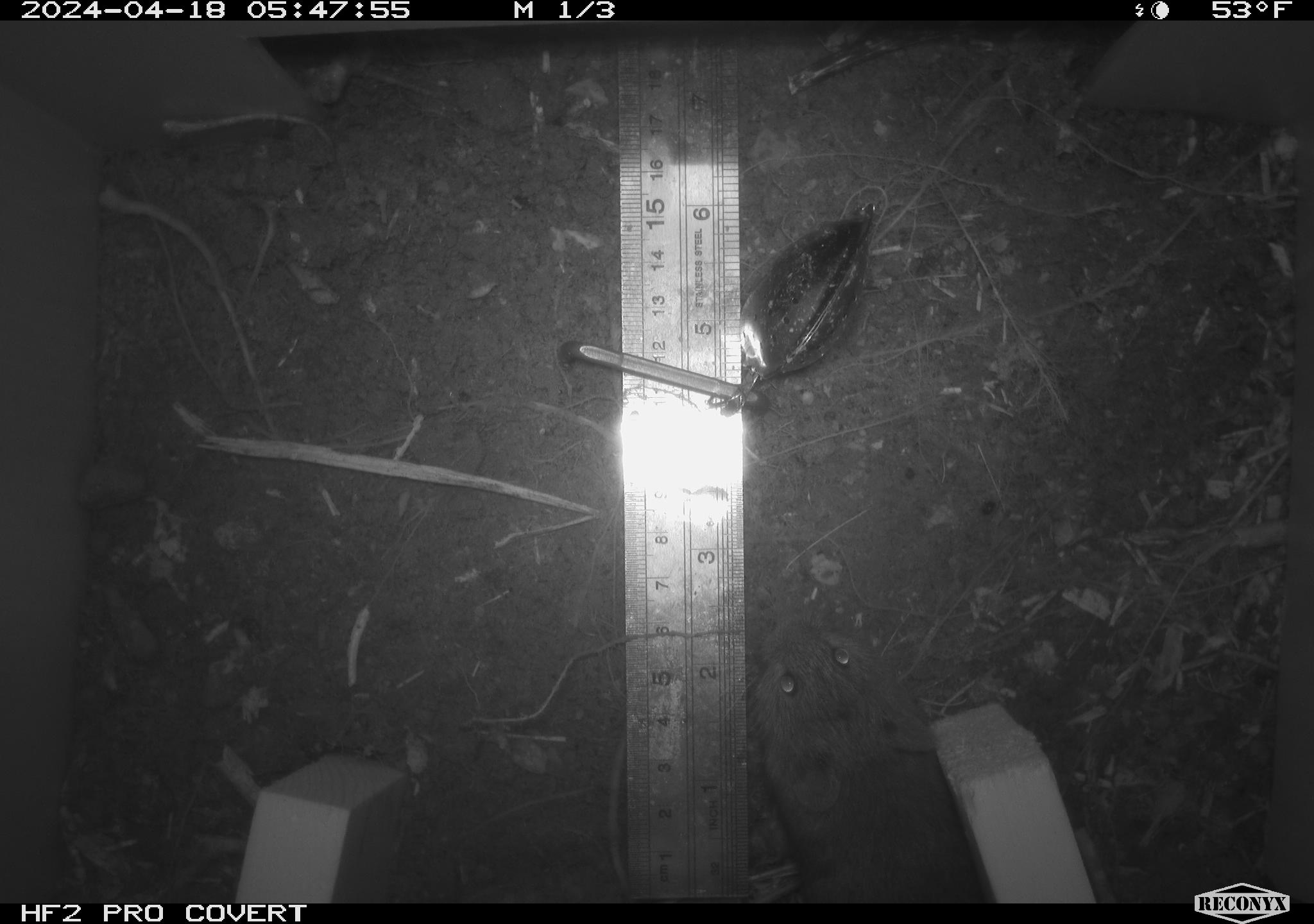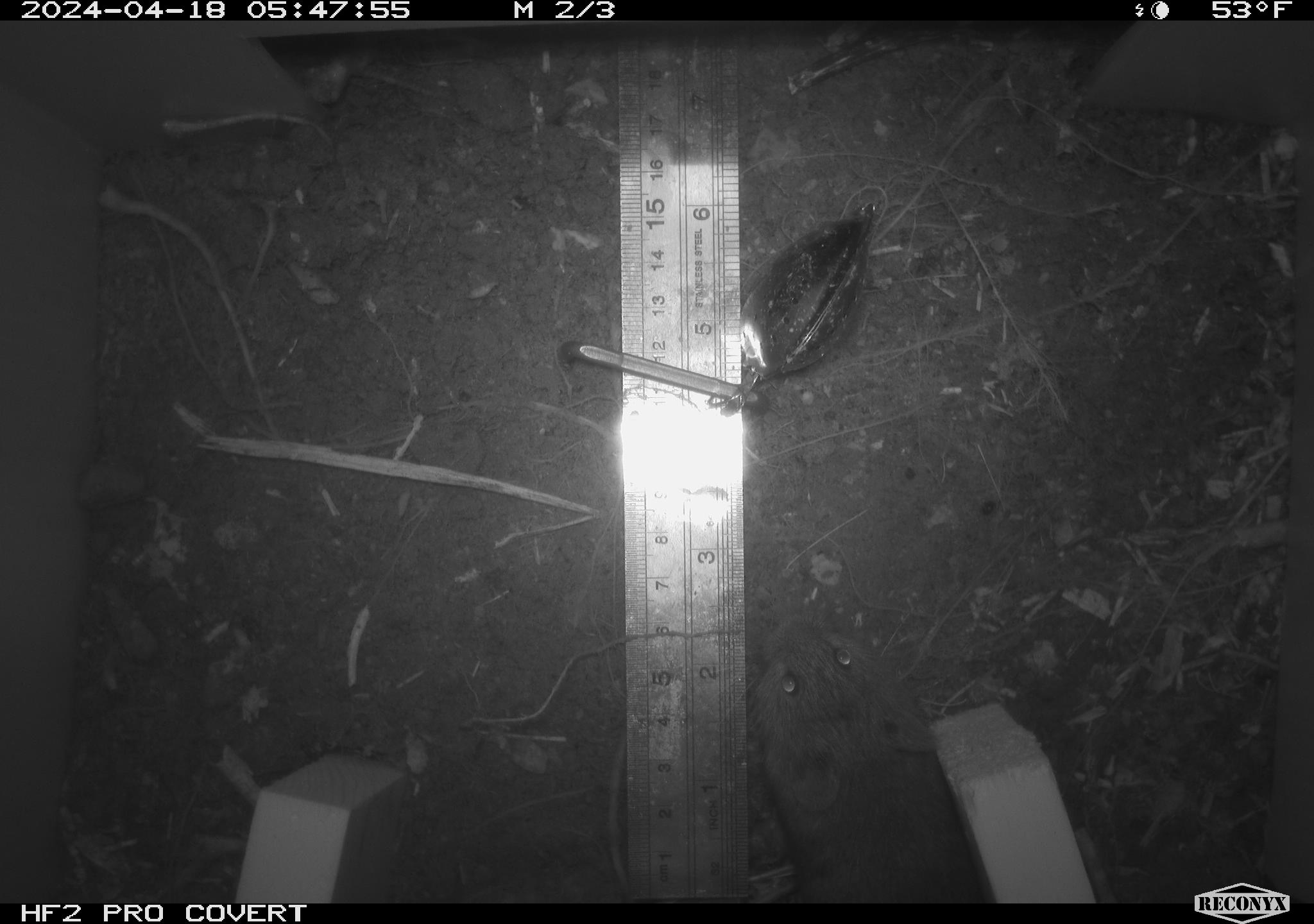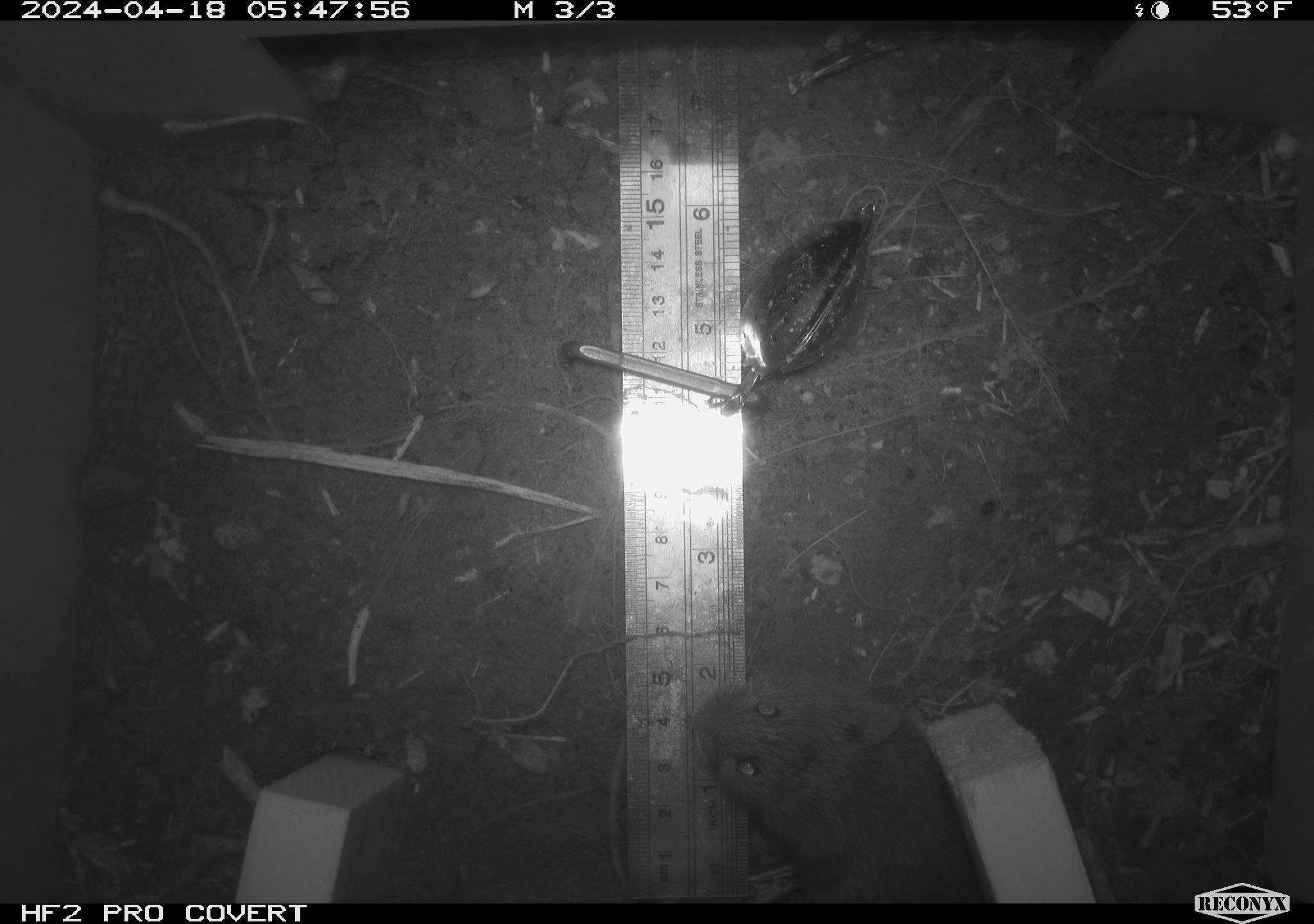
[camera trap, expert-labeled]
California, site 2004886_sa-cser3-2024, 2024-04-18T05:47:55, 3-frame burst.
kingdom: Animalia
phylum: Chordata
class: Mammalia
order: Rodentia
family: Cricetidae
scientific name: Cricetidae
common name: hamsters, voles, lemmings, and allies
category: cricetidae family